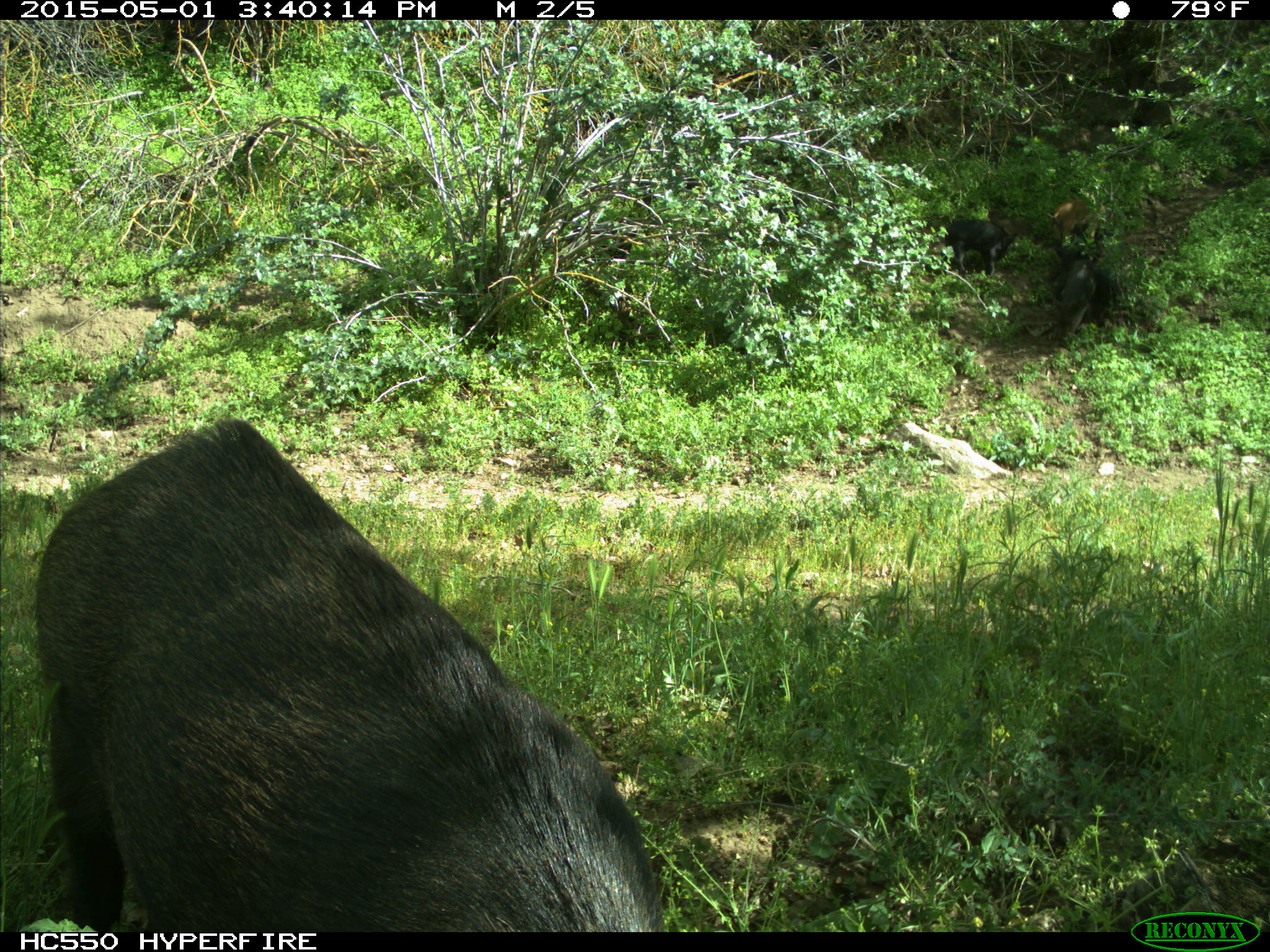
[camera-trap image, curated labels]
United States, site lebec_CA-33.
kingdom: Animalia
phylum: Chordata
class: Mammalia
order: Artiodactyla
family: Suidae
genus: Sus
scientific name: Sus scrofa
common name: wild boar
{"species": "Sus scrofa (wild boar)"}